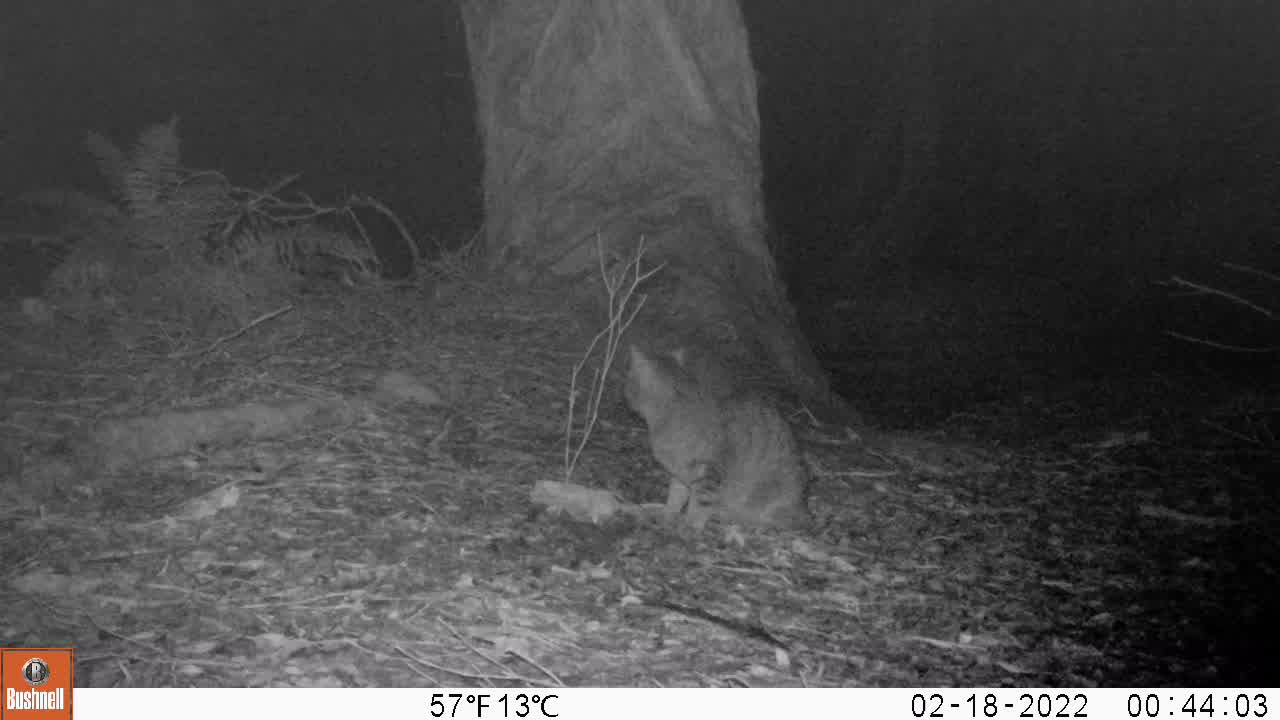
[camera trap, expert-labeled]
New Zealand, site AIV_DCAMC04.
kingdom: Animalia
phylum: Chordata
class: Mammalia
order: Carnivora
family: Felidae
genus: Felis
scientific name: Felis catus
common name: domestic cat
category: cat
Cat (domestic cat) (Felis catus).